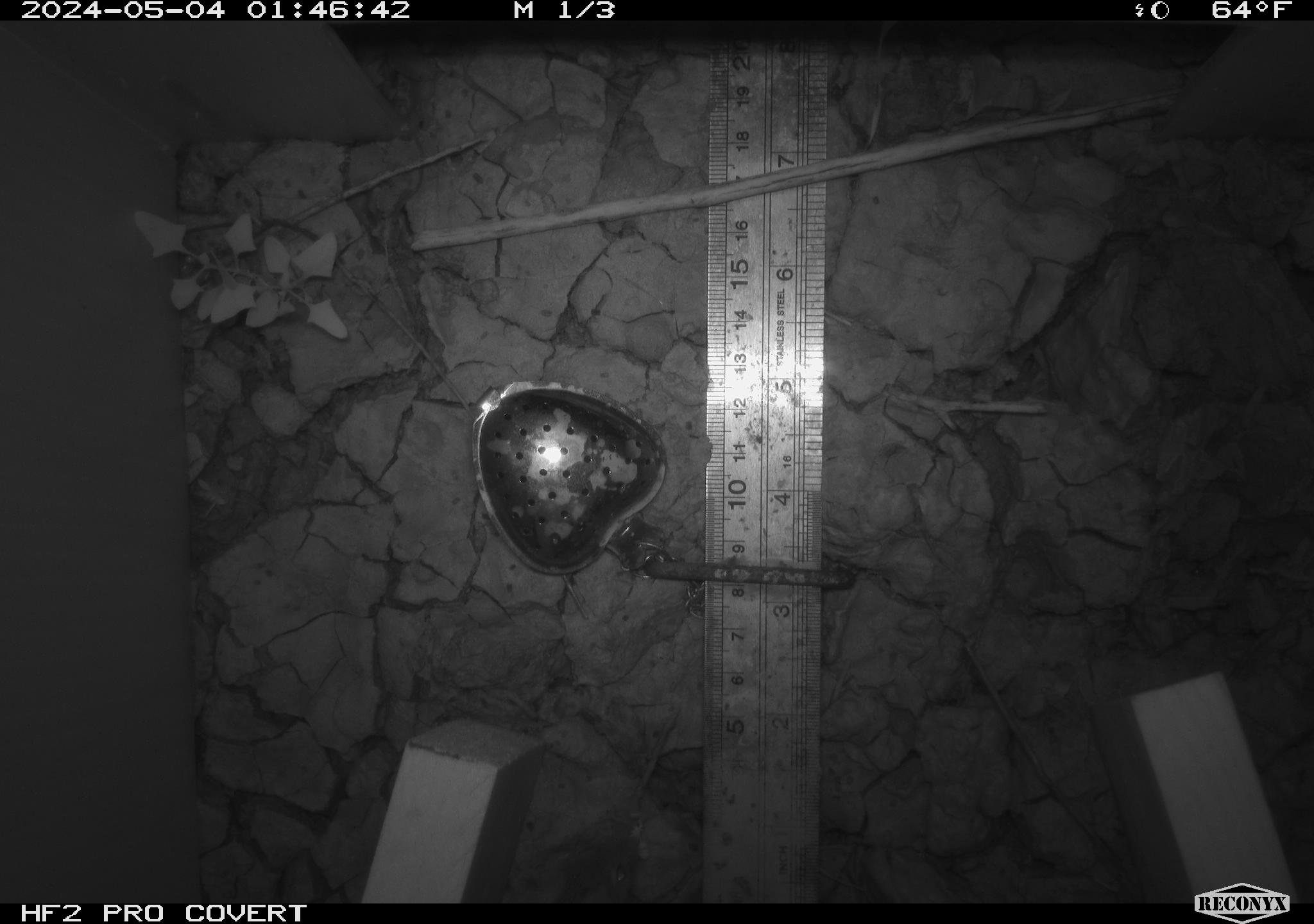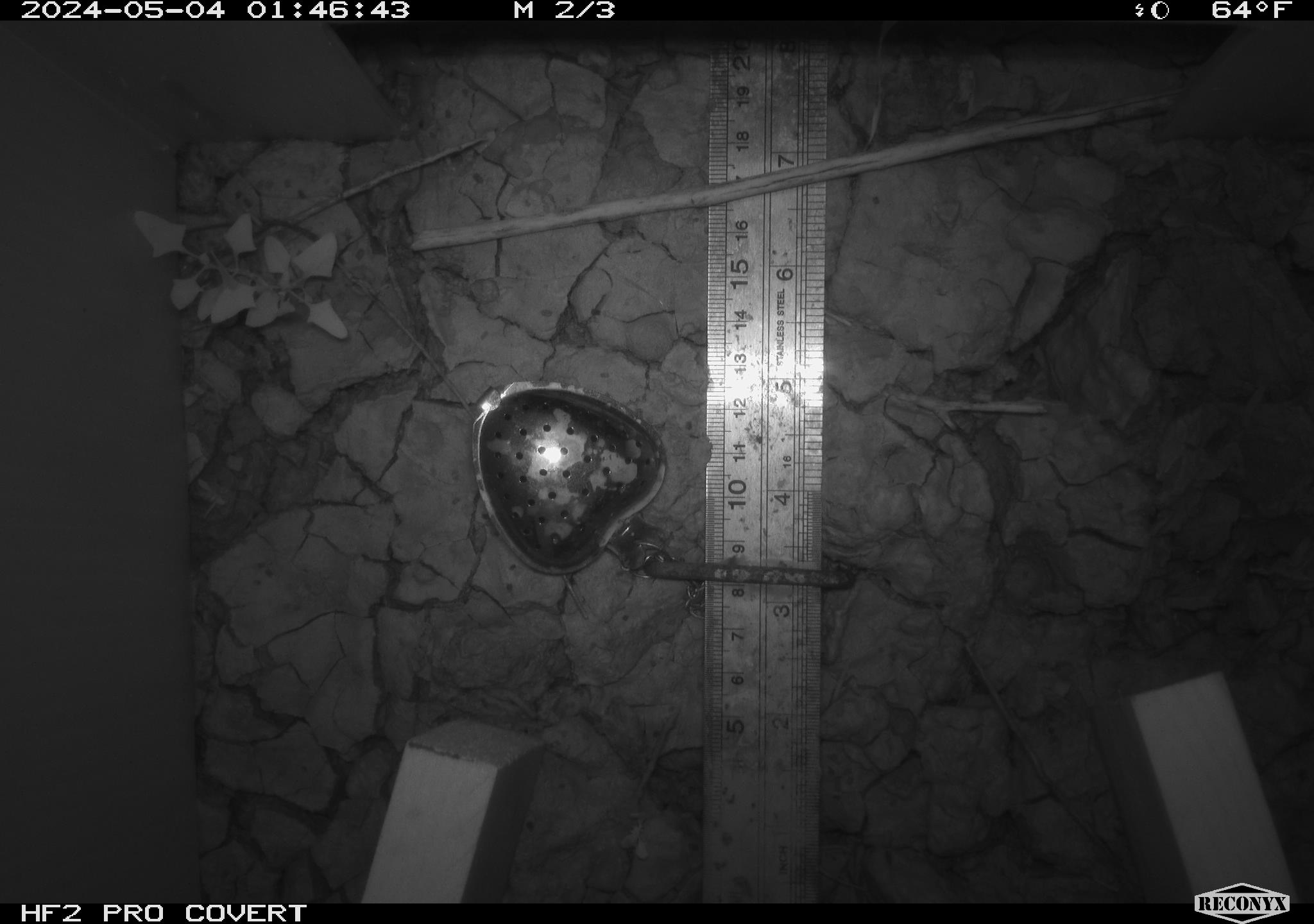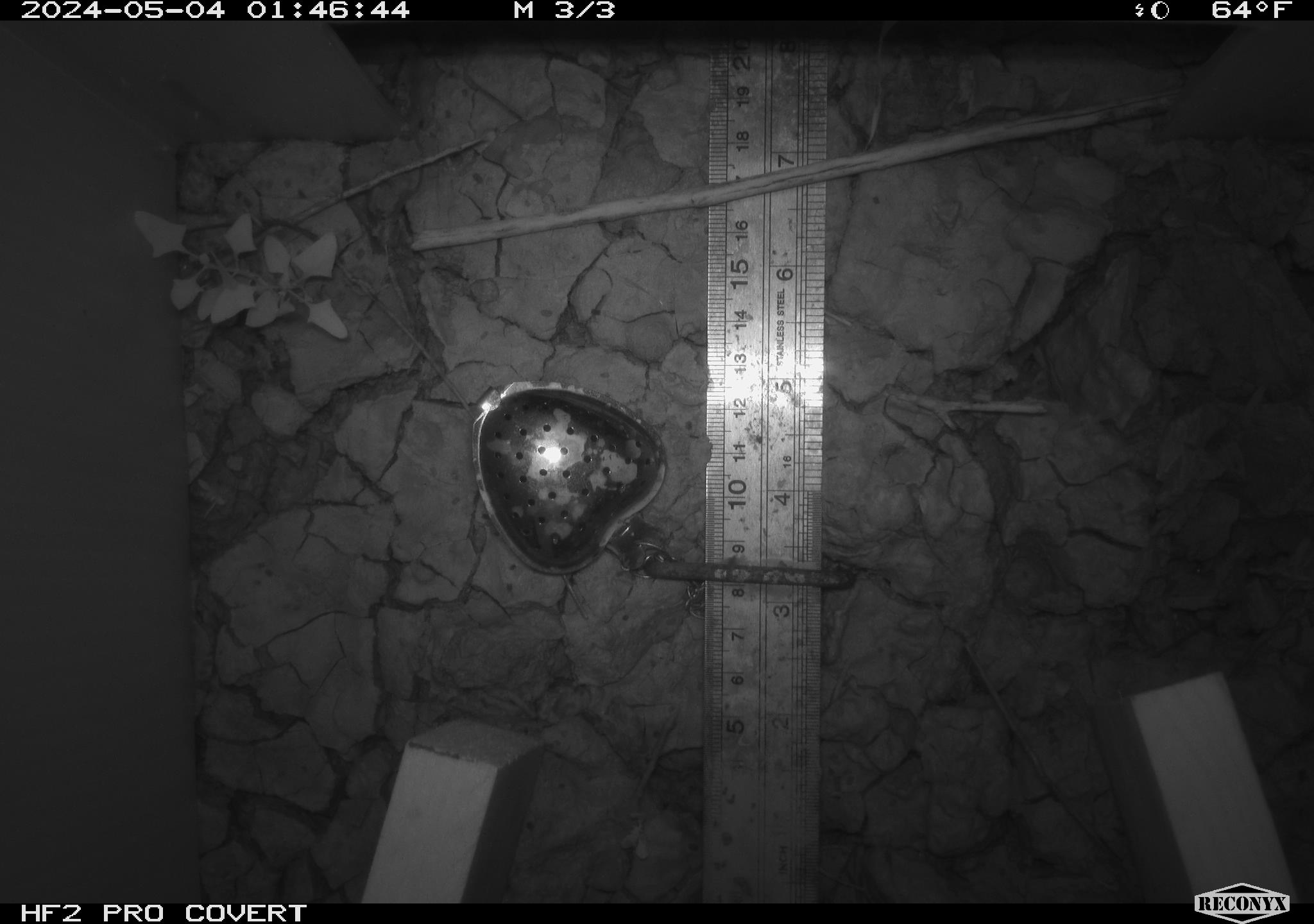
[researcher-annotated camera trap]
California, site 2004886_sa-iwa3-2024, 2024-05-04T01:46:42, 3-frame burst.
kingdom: Animalia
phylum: Chordata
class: Mammalia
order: Rodentia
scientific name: Rodentia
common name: mouse species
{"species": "mouse species (Rodentia)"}